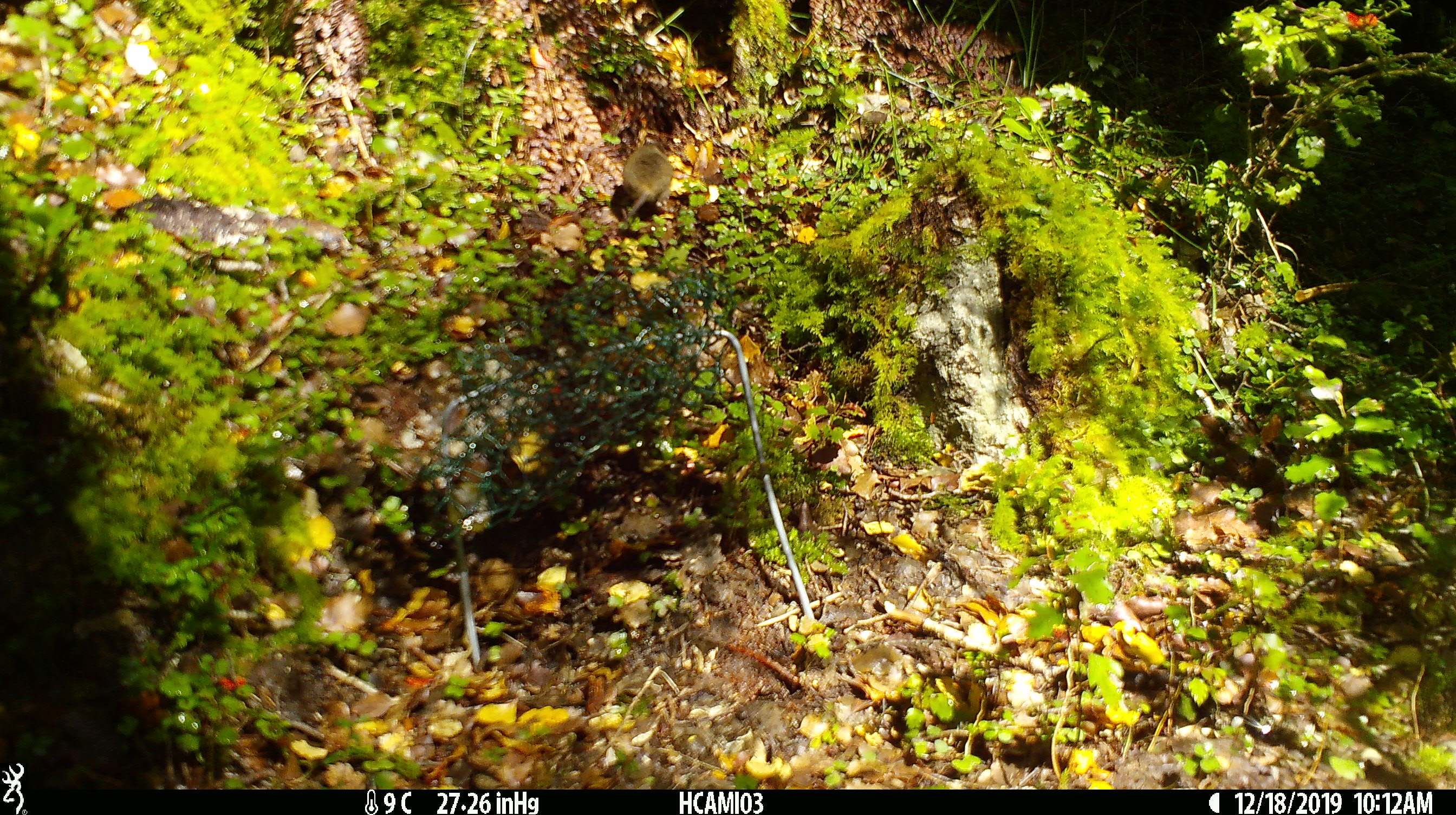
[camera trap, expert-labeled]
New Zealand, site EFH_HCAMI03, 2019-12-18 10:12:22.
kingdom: Animalia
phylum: Chordata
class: Mammalia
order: Rodentia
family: Muridae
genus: Mus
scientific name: Mus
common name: mouse